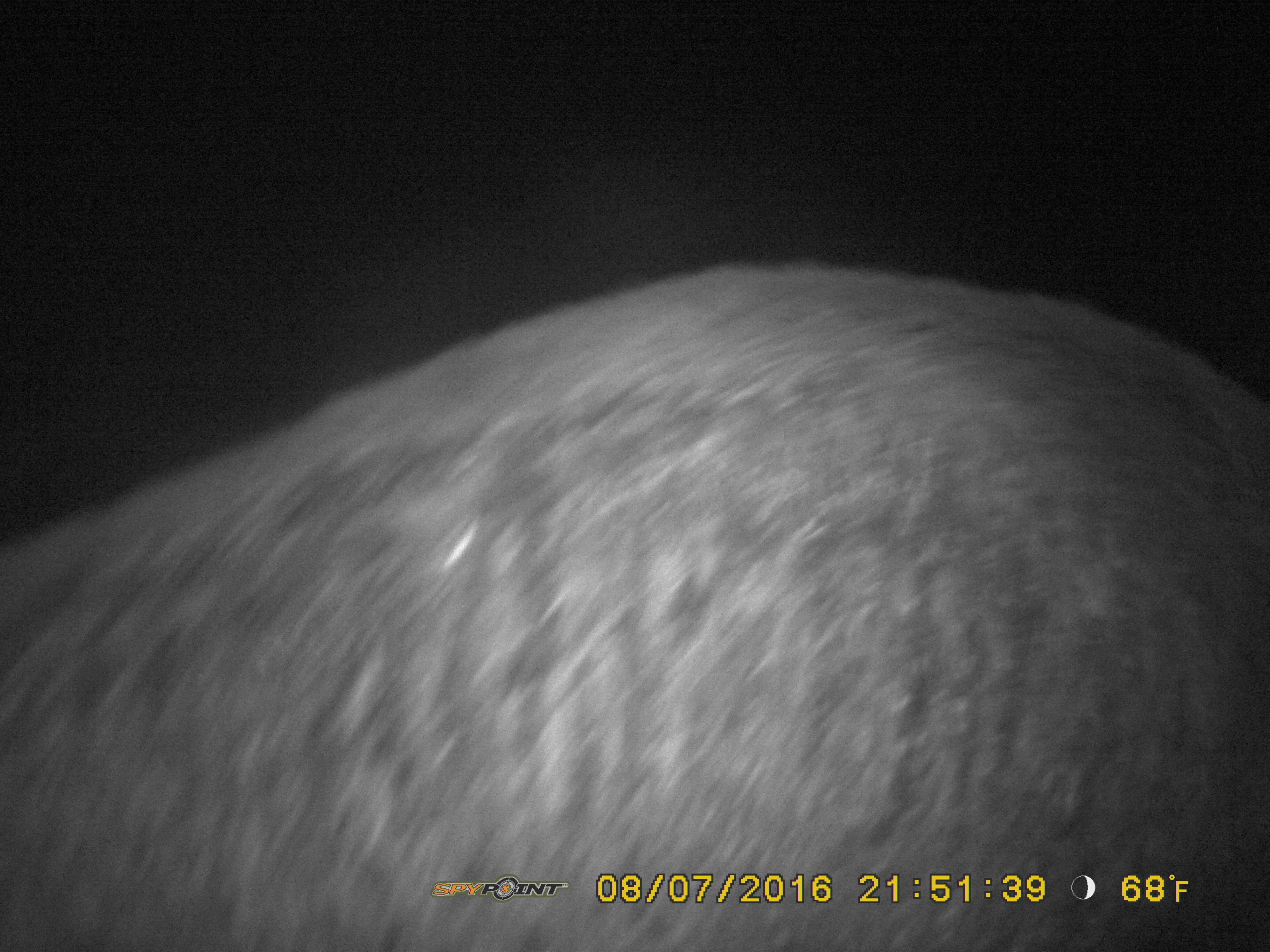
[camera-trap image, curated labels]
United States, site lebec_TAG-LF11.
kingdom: Animalia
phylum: Chordata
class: Mammalia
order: Artiodactyla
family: Suidae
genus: Sus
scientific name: Sus scrofa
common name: wild boar